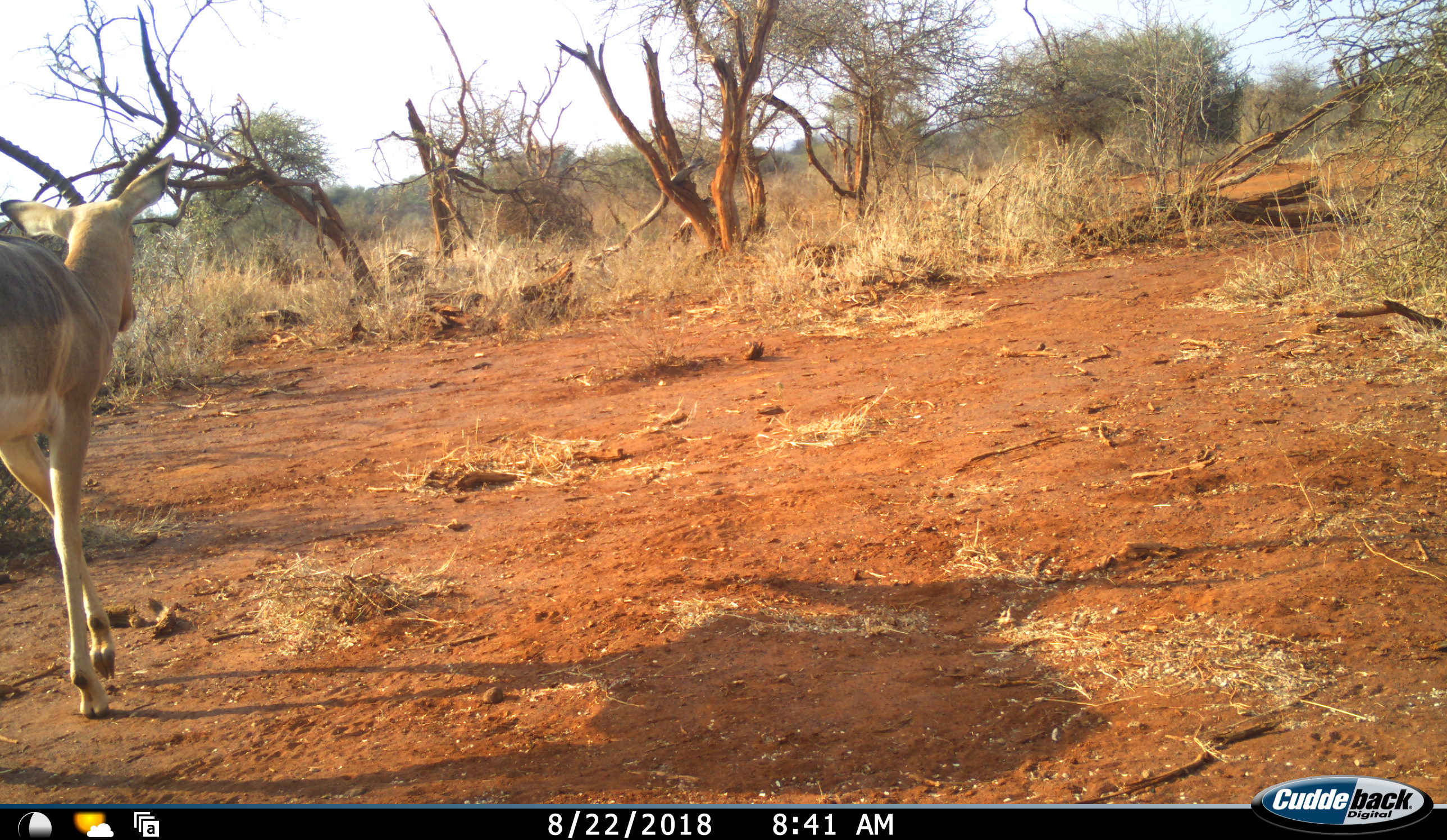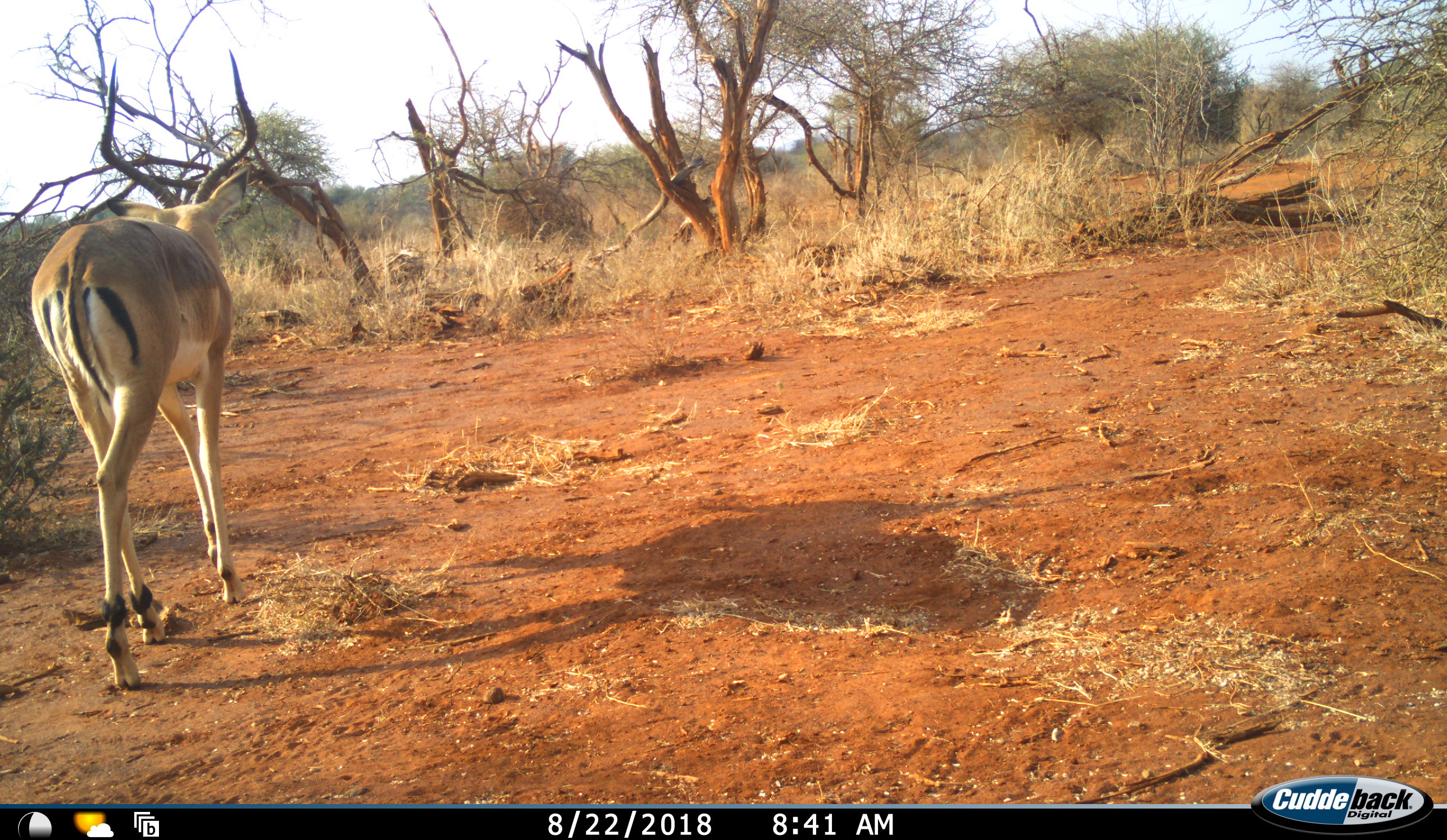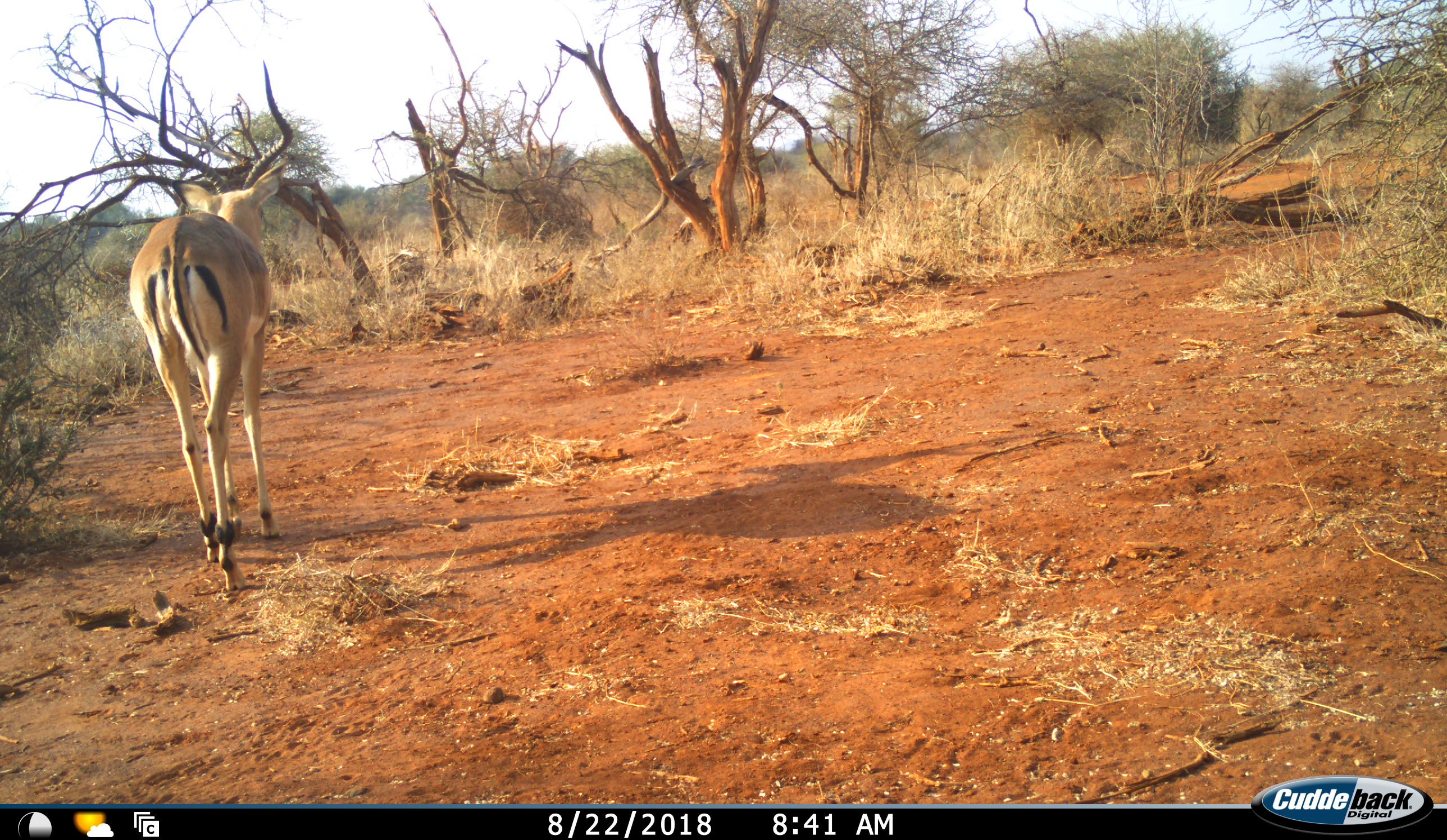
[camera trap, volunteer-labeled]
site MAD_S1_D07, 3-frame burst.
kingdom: Animalia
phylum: Chordata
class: Mammalia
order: Artiodactyla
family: Bovidae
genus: Aepyceros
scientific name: Aepyceros melampus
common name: impala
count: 1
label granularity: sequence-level